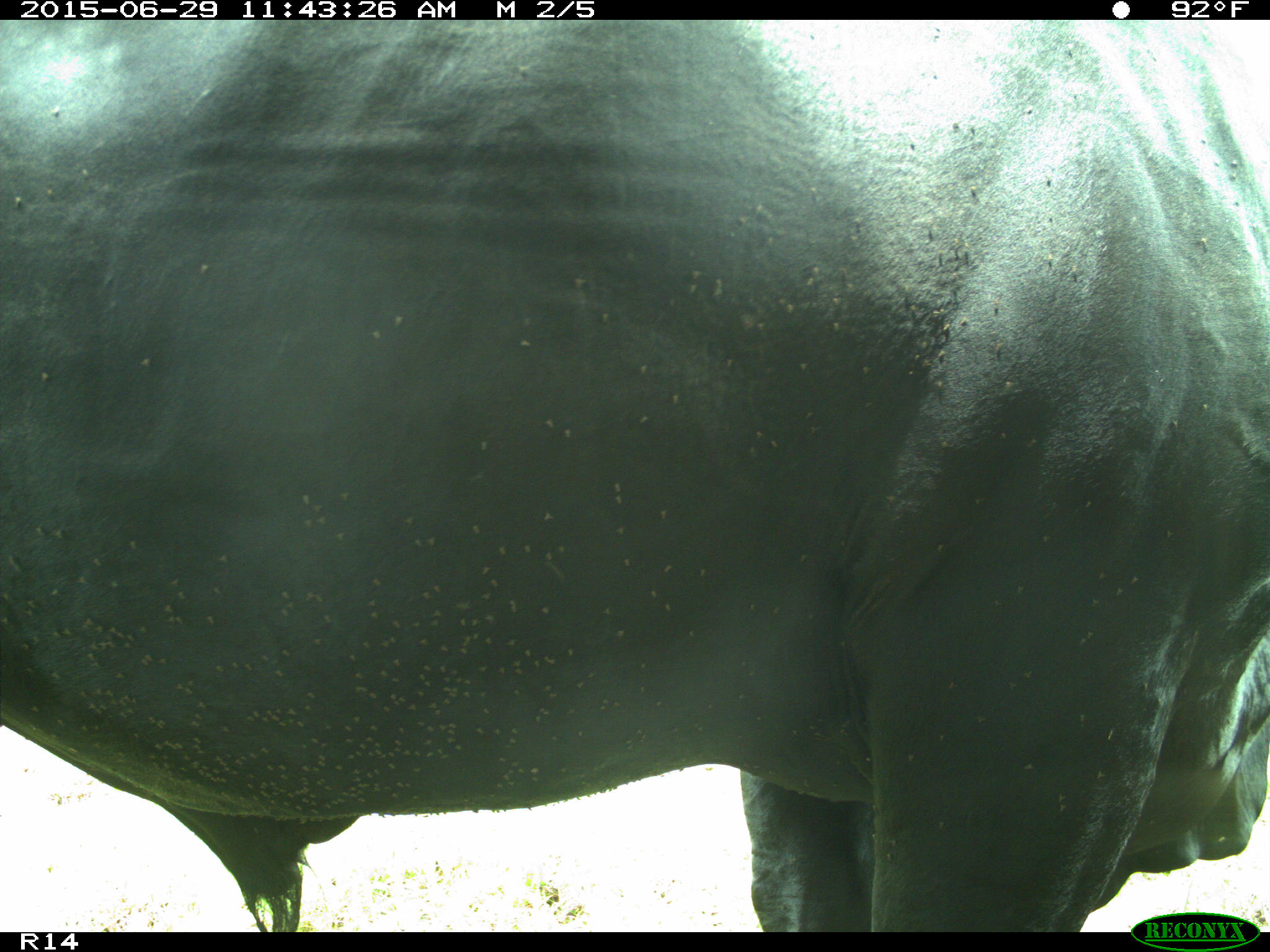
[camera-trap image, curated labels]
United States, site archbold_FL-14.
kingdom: Animalia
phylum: Chordata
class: Mammalia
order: Artiodactyla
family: Bovidae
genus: Bos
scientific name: Bos taurus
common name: domestic cow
Bos taurus (domestic cow).